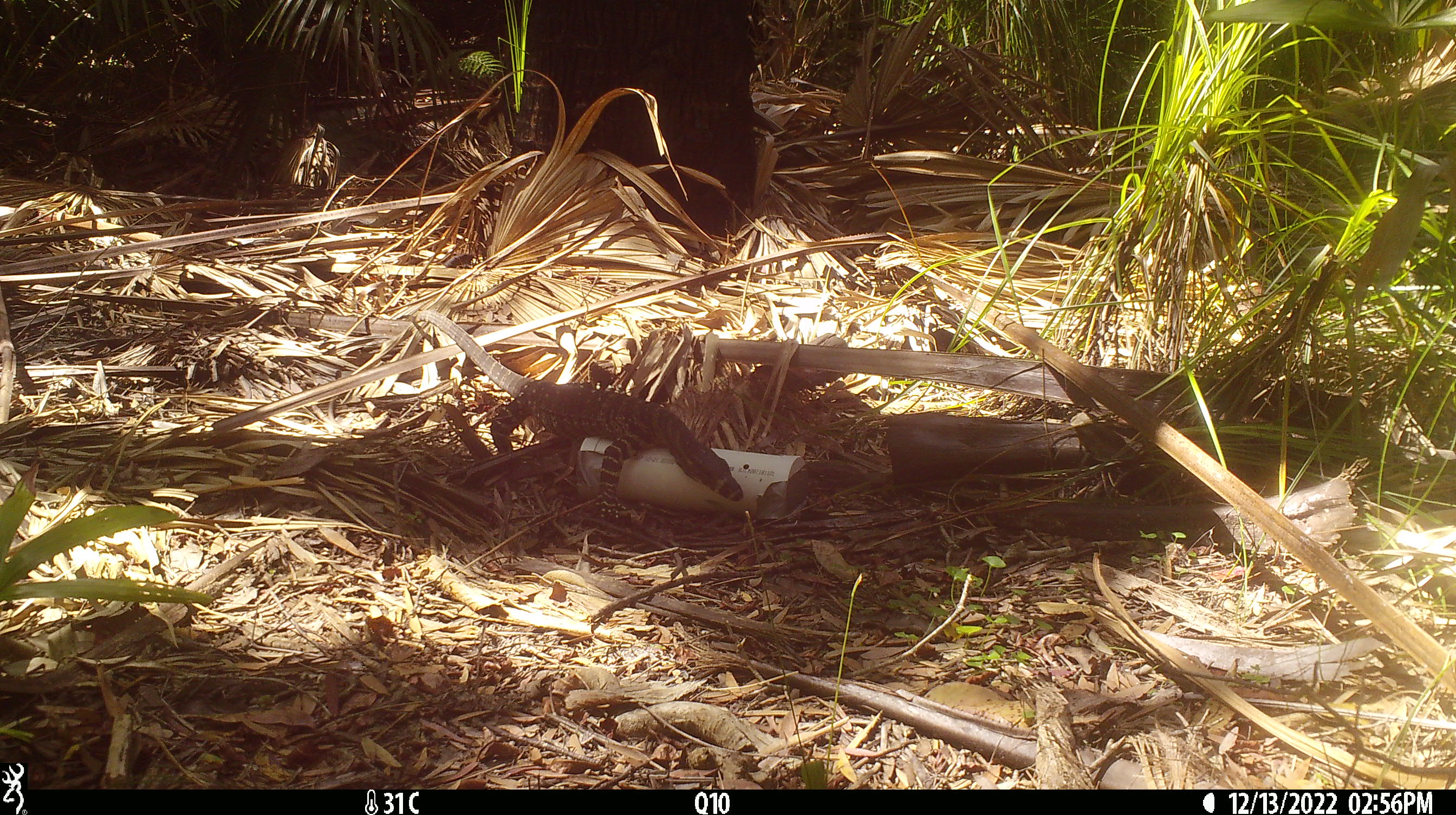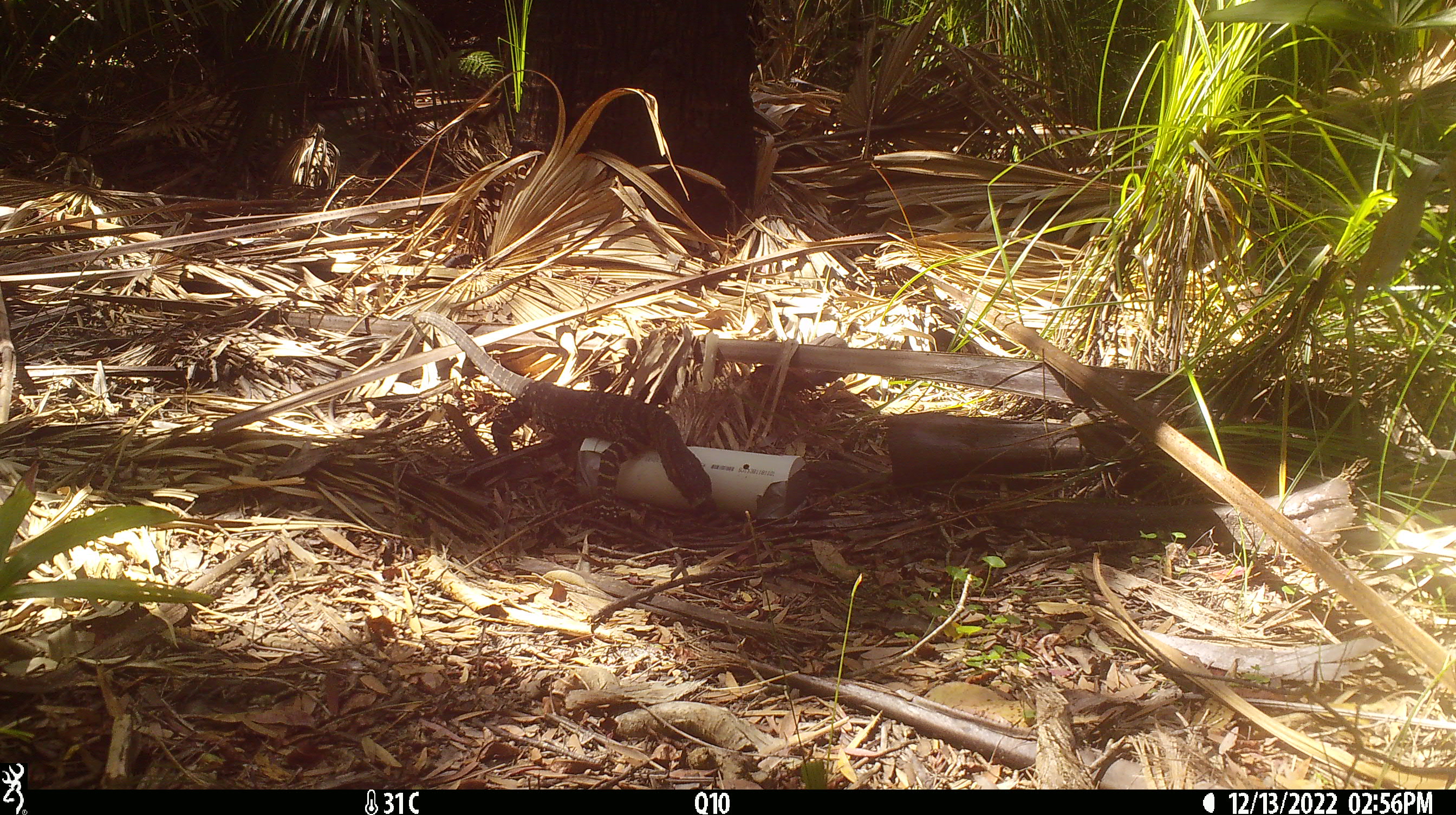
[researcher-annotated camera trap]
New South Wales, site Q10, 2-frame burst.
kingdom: Animalia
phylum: Chordata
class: Reptilia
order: Squamata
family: Varanidae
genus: Varanus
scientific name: Varanus varius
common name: lace monitor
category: goanna